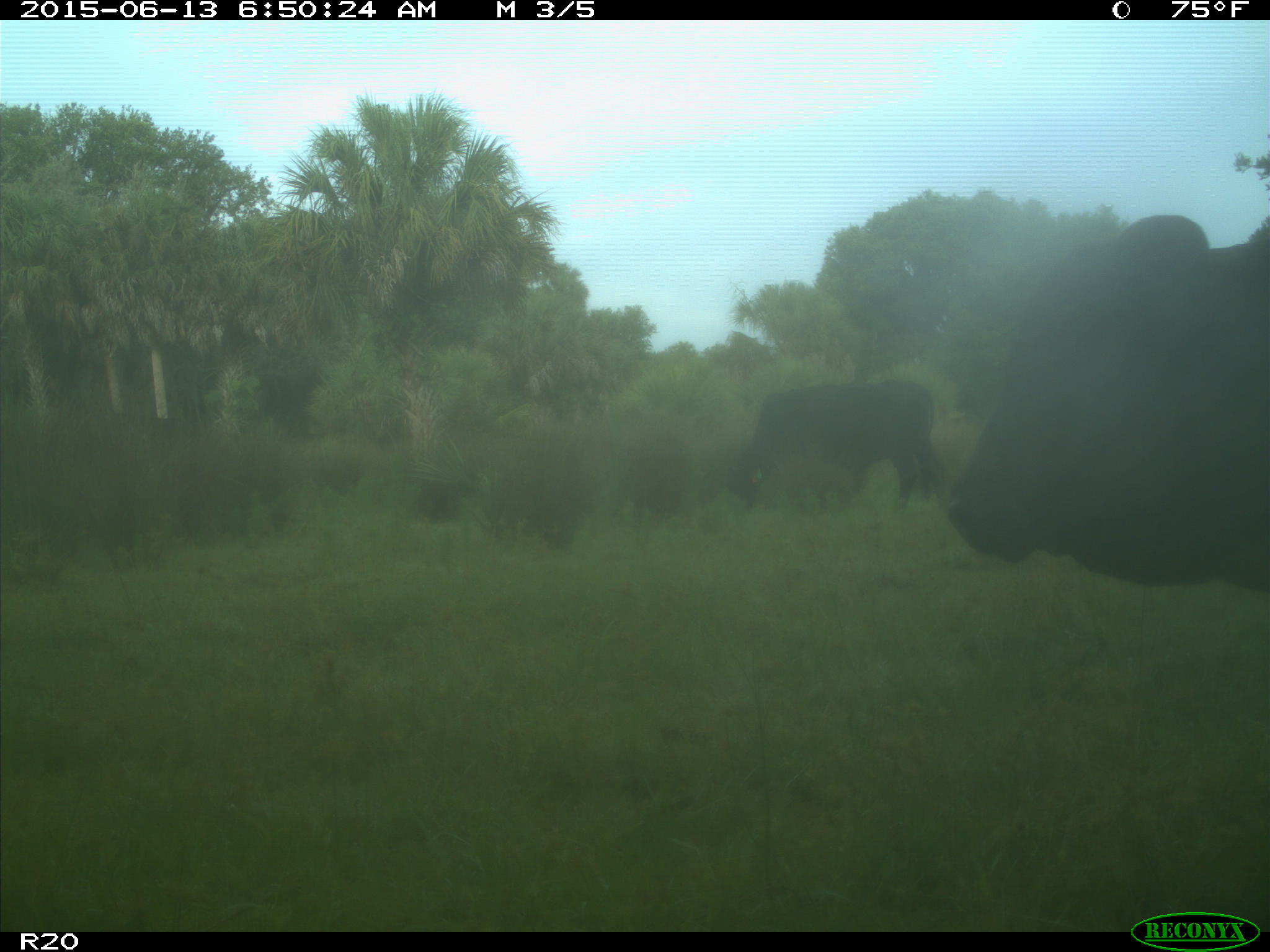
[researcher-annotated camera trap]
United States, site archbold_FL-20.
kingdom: Animalia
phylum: Chordata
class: Mammalia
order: Artiodactyla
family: Bovidae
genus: Bos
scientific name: Bos taurus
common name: domestic cow